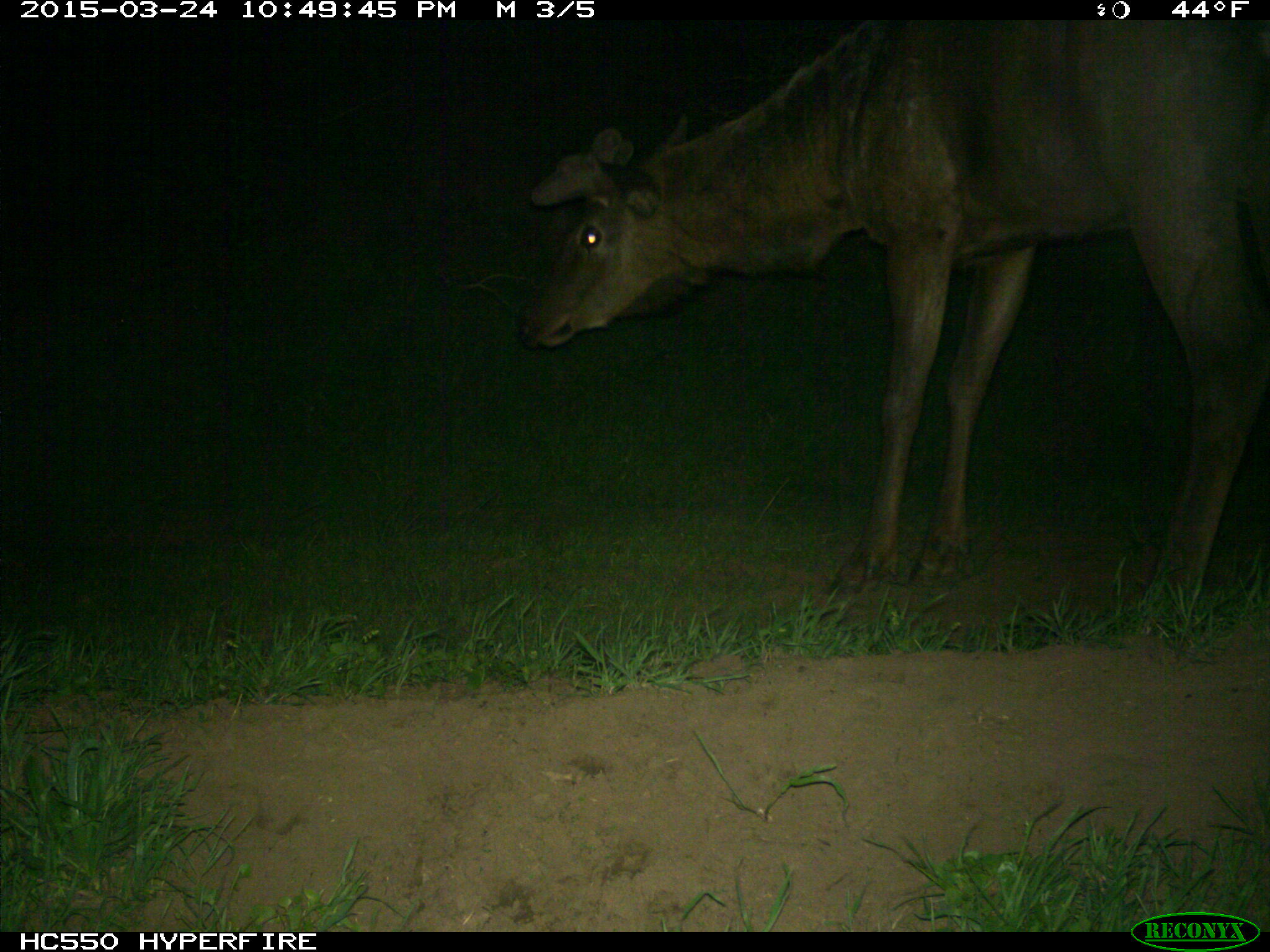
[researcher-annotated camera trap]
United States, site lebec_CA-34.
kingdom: Animalia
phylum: Chordata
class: Mammalia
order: Artiodactyla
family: Cervidae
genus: Cervus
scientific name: Cervus canadensis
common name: elk